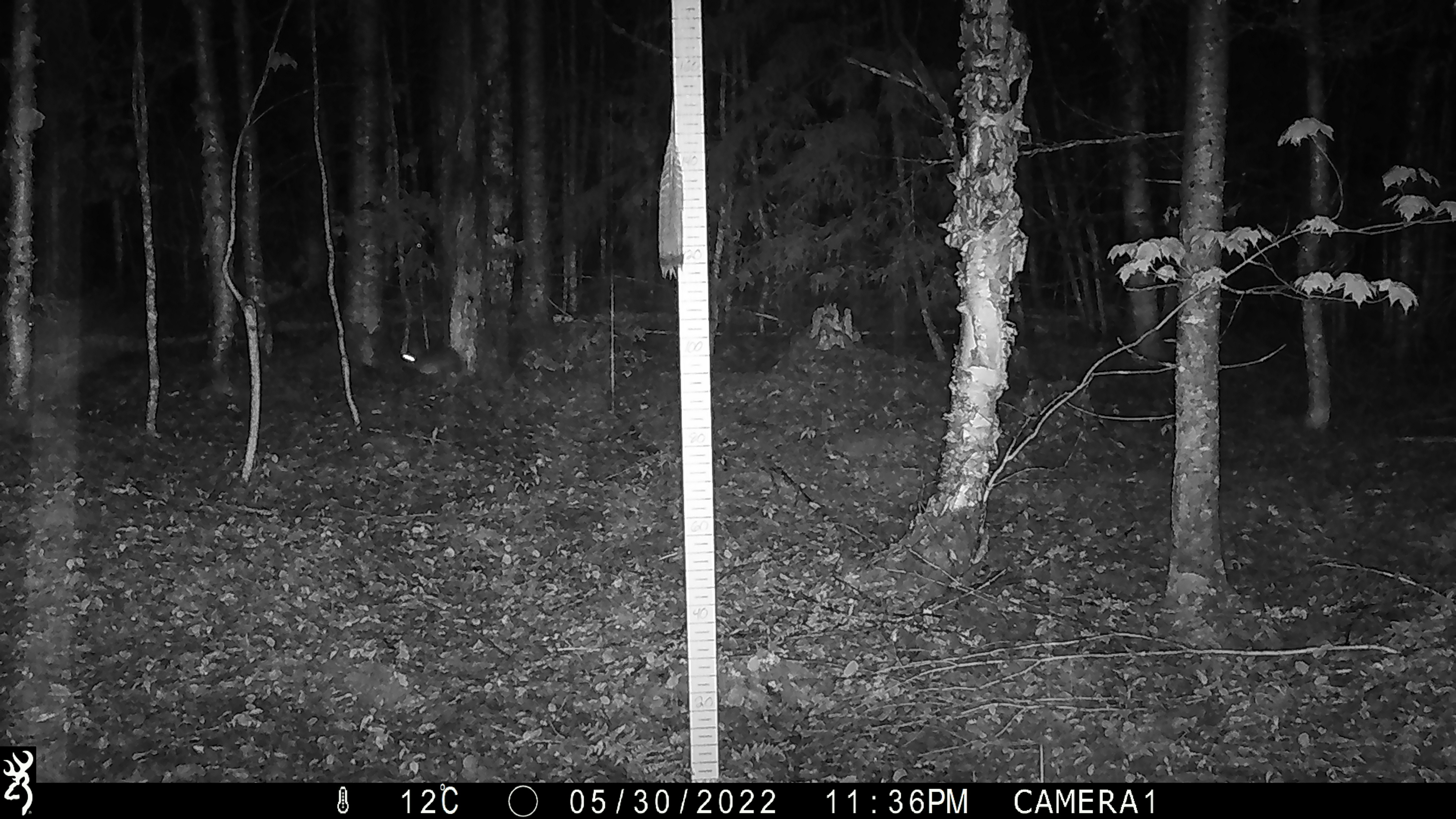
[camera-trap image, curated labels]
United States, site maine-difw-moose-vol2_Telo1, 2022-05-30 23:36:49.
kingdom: Animalia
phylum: Chordata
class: Mammalia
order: Lagomorpha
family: Leporidae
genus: Lepus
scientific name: Lepus americanus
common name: snowshoe hare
Snowshoe hare (Lepus americanus).